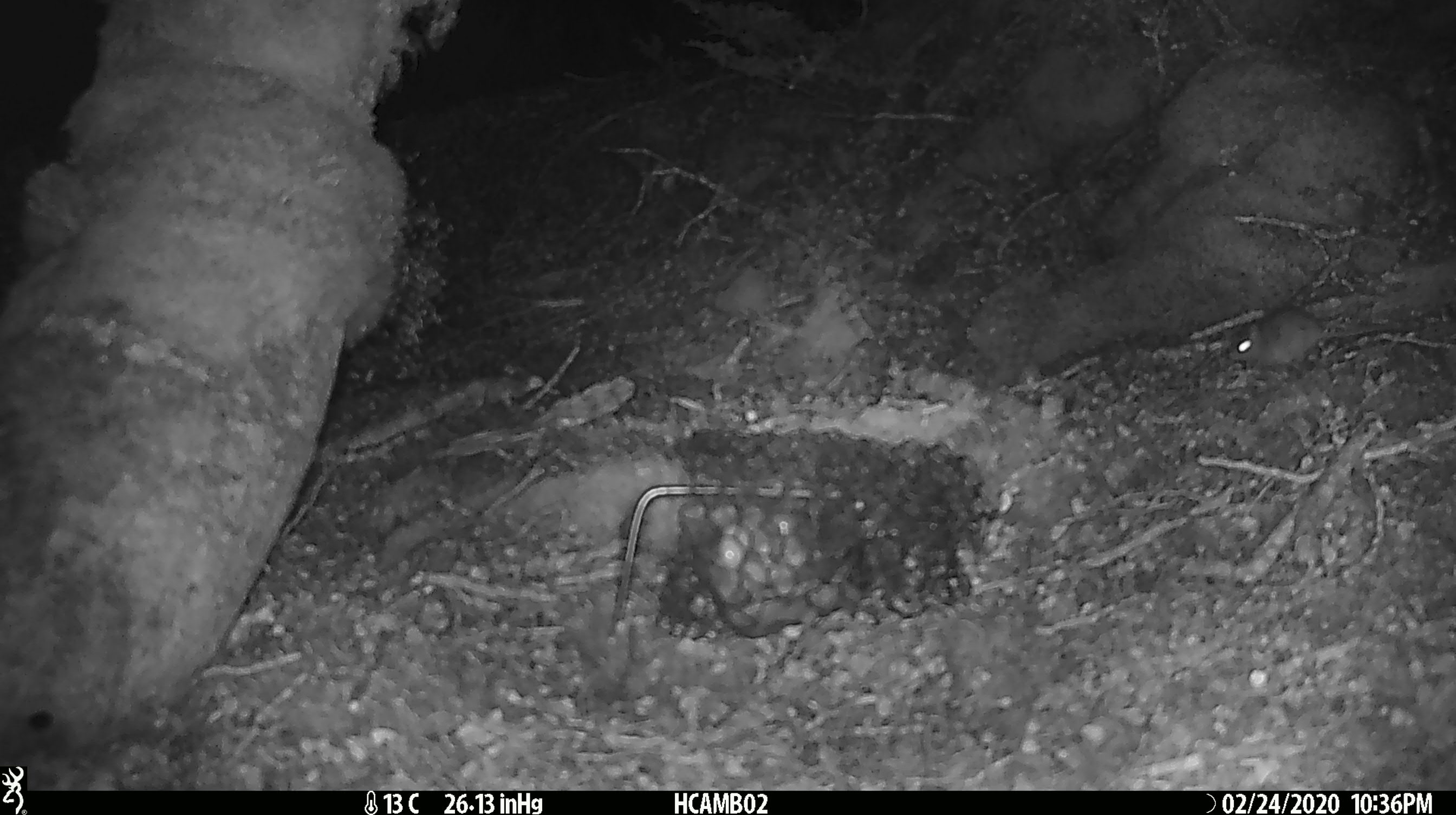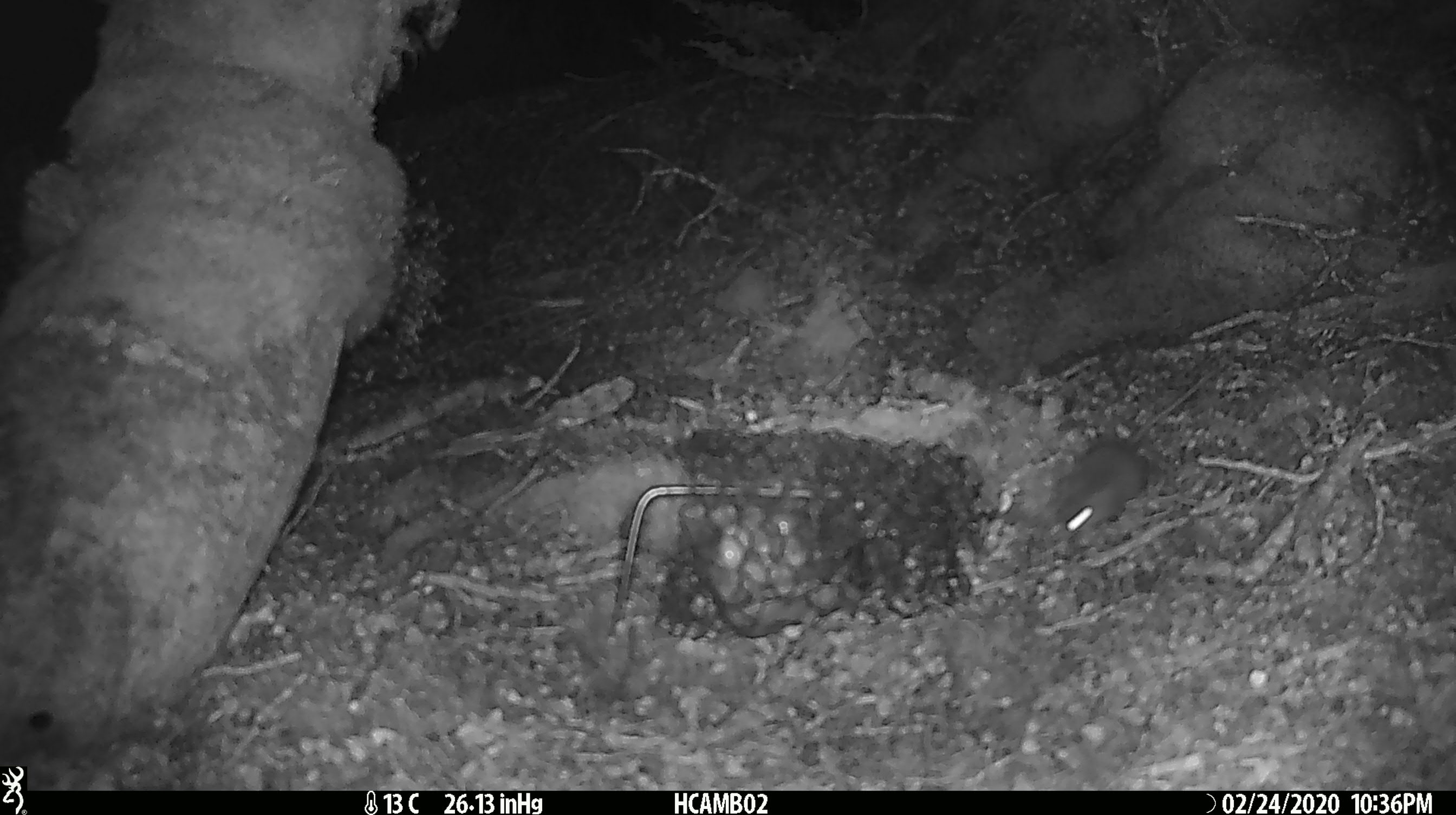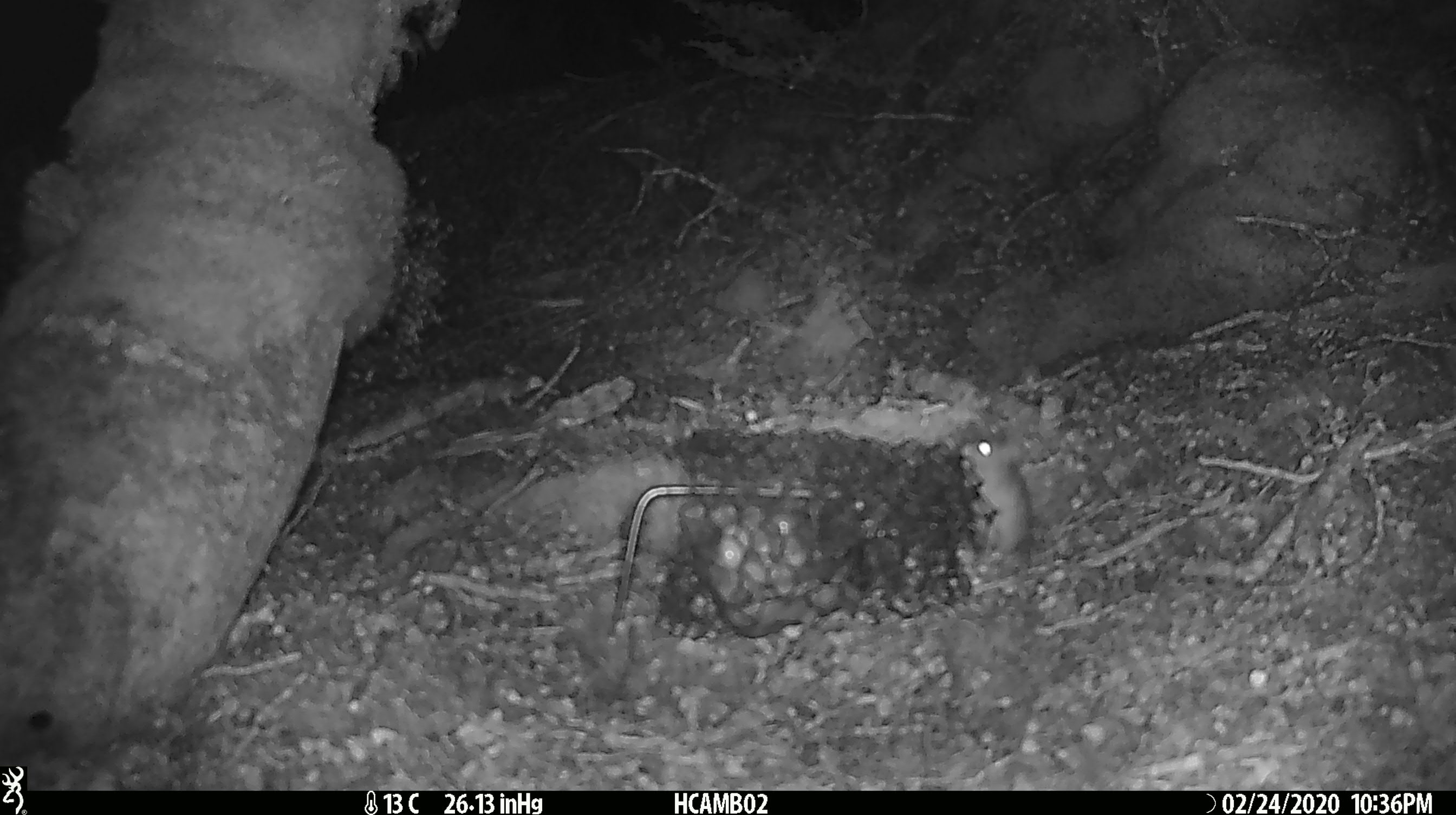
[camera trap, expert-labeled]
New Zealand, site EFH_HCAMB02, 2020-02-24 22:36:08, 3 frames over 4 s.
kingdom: Animalia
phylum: Chordata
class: Mammalia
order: Rodentia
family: Muridae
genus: Mus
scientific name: Mus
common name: mouse